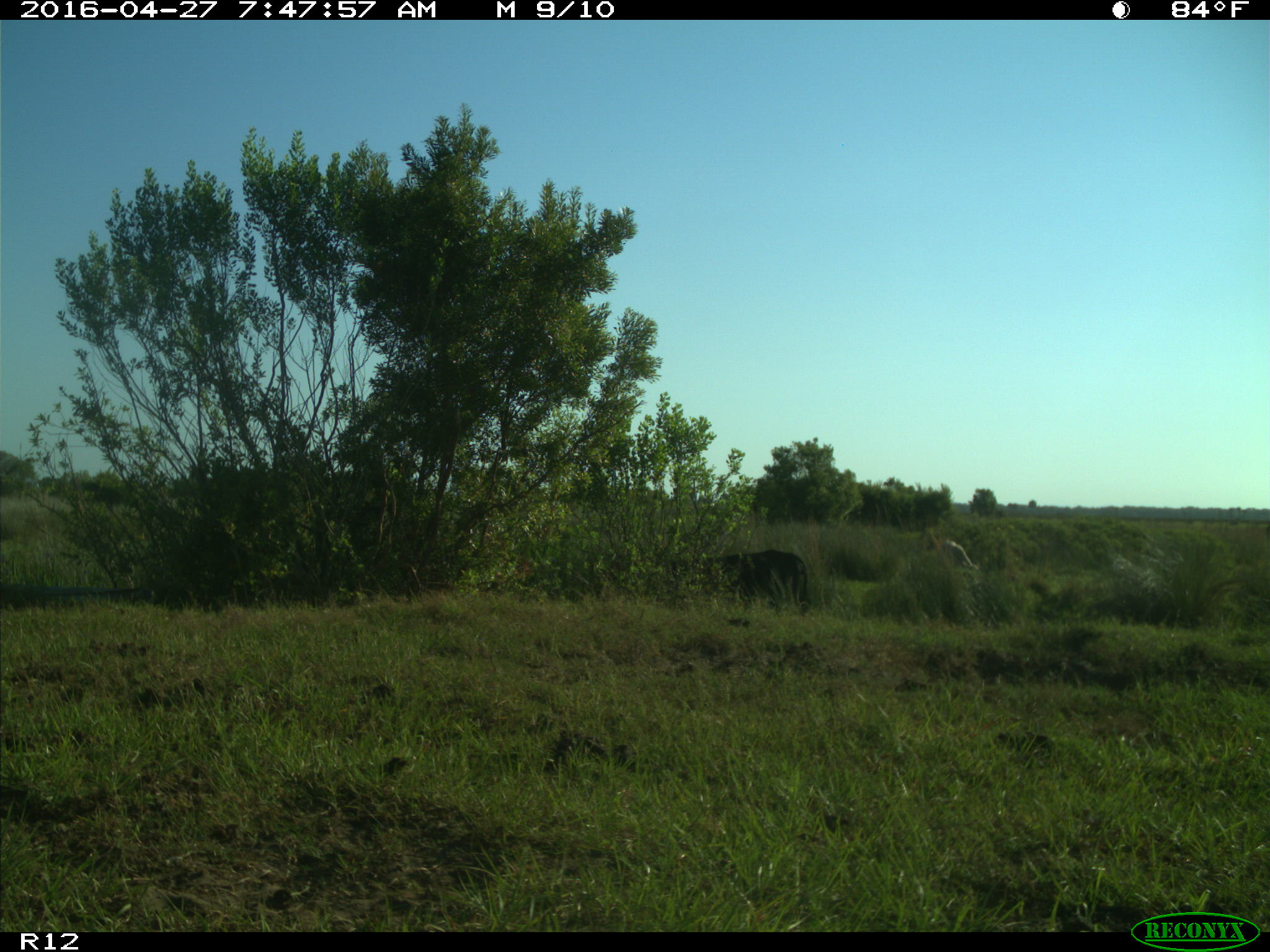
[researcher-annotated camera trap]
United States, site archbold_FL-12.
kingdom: Animalia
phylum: Chordata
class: Mammalia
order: Artiodactyla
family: Bovidae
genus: Bos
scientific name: Bos taurus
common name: domestic cow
Bos taurus (domestic cow).